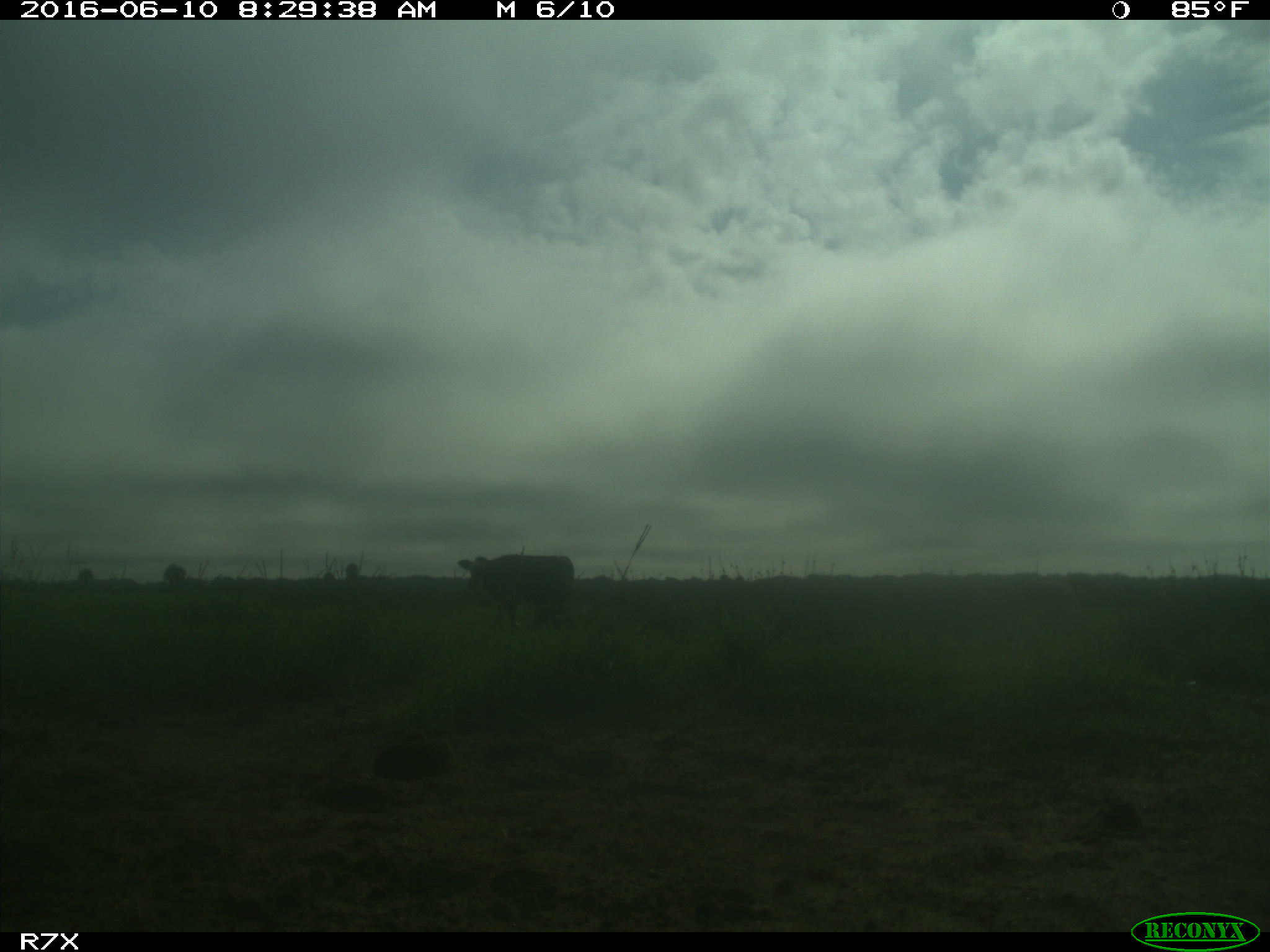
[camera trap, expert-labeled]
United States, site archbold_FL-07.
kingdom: Animalia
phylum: Chordata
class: Mammalia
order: Artiodactyla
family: Bovidae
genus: Bos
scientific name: Bos taurus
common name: domestic cow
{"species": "Bos taurus (domestic cow)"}